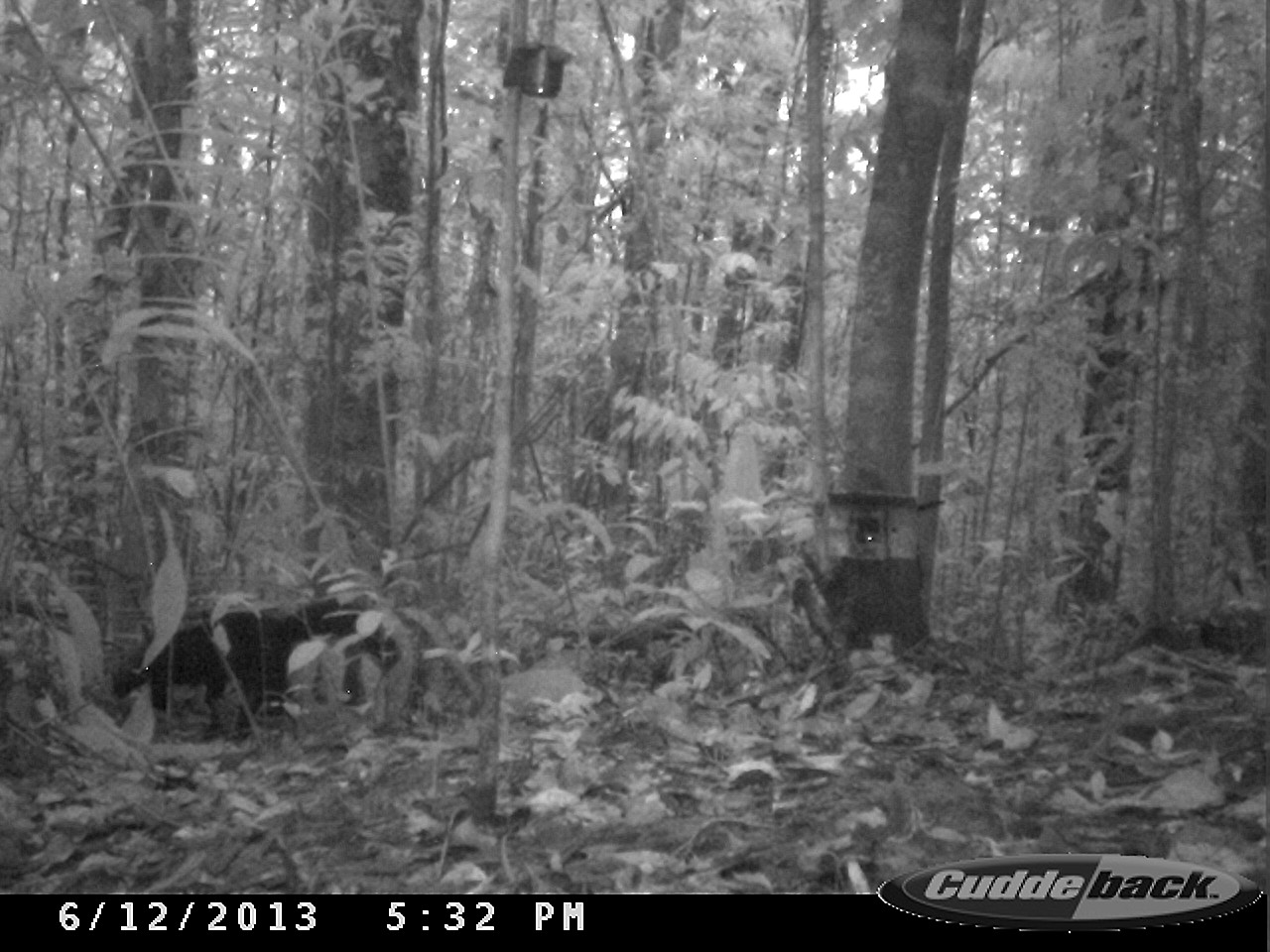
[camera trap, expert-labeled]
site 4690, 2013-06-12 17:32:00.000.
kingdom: Animalia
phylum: Chordata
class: Mammalia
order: Carnivora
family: Mustelidae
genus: Eira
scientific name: Eira barbara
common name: tayra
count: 1